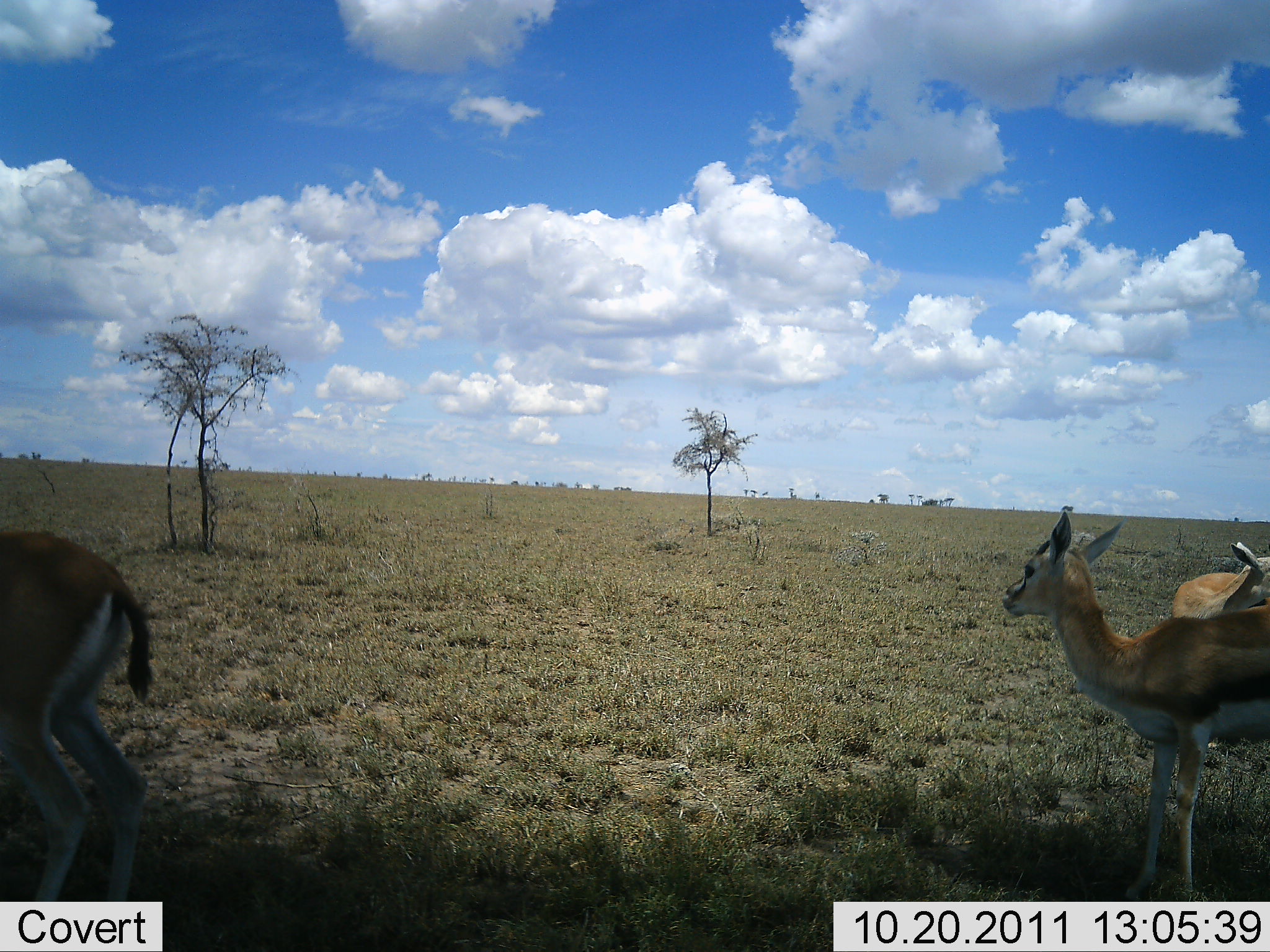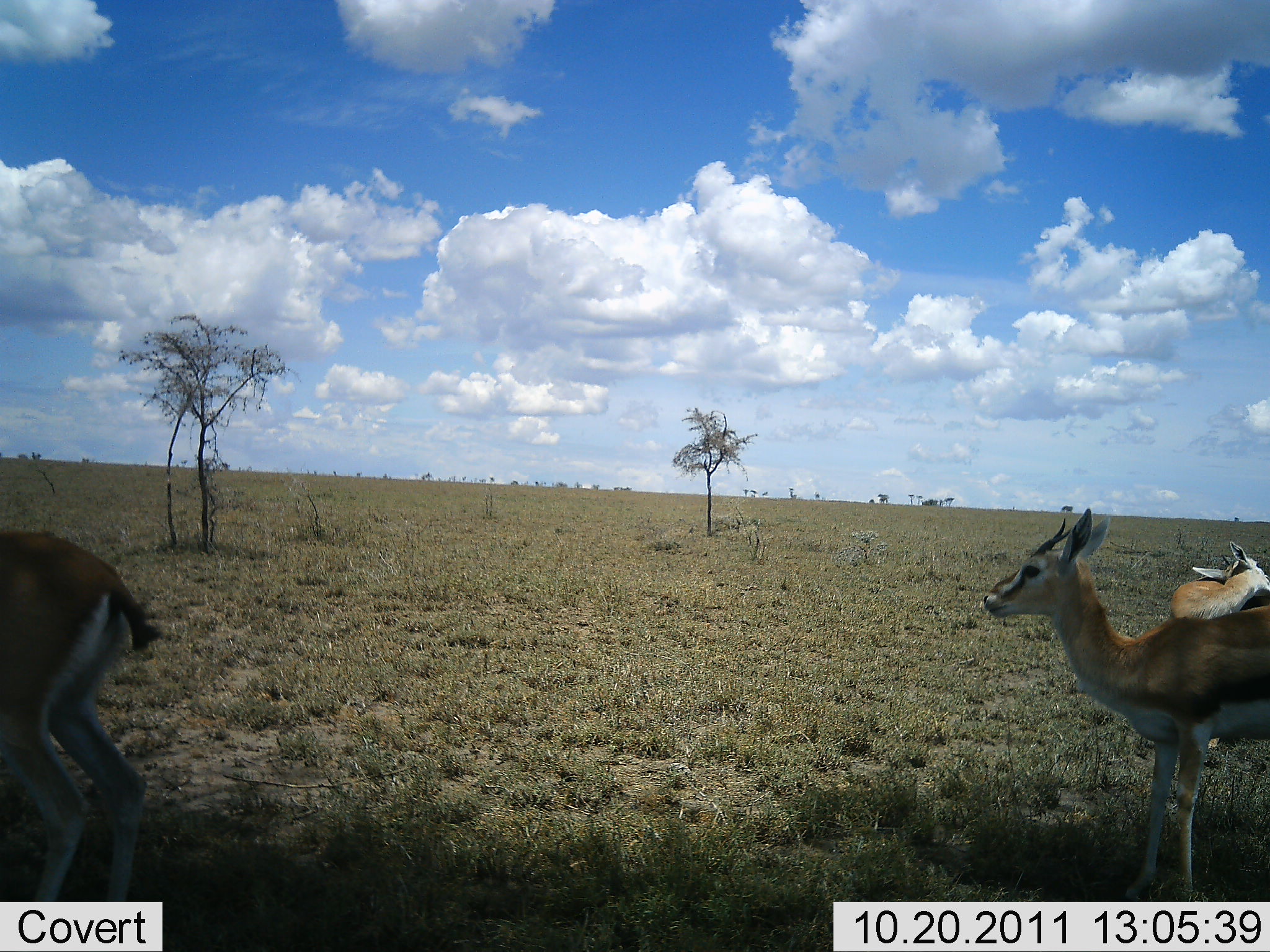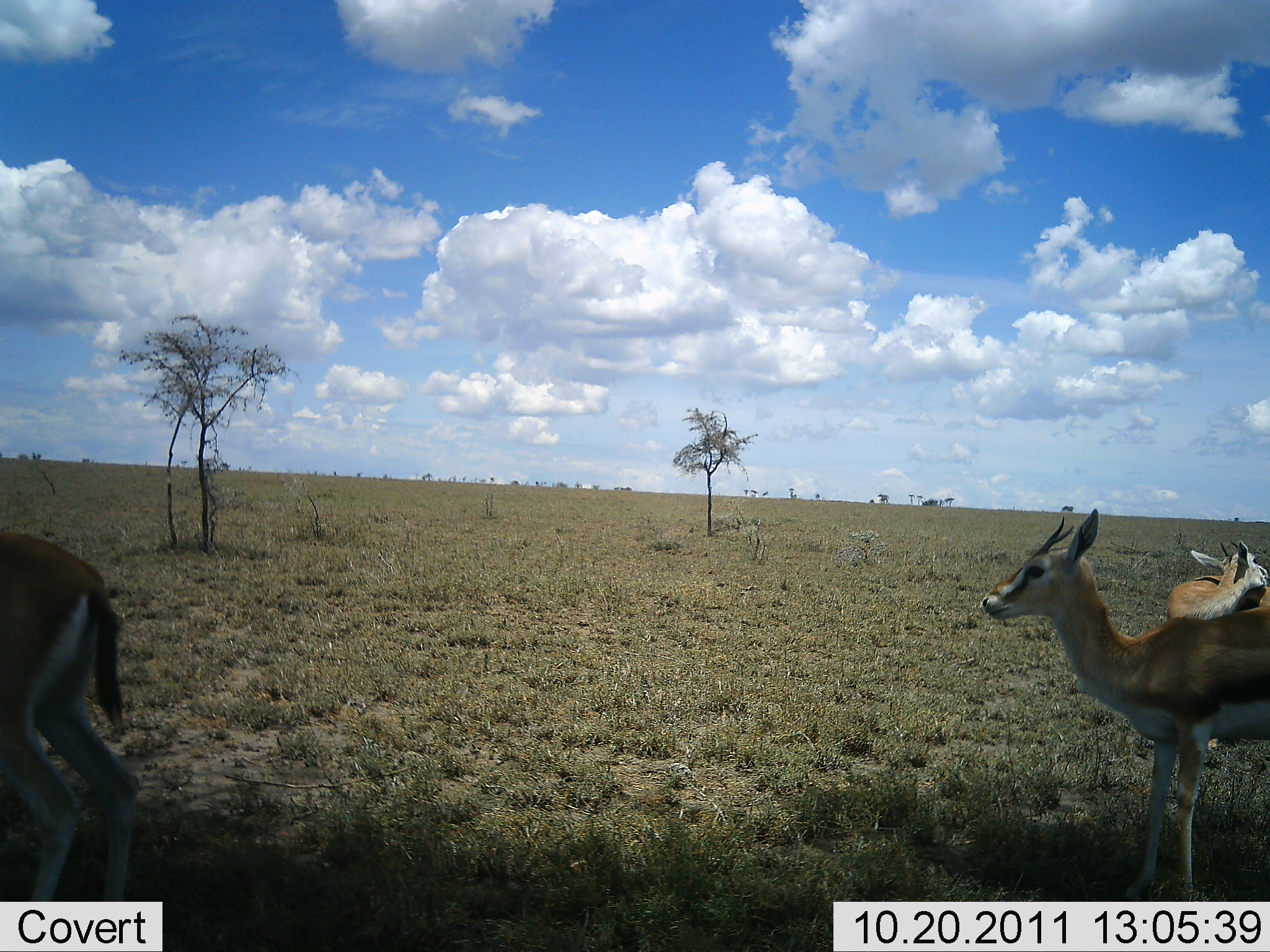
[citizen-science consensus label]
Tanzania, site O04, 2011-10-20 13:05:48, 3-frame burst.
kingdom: Animalia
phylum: Chordata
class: Mammalia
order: Artiodactyla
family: Bovidae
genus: Eudorcas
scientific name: Eudorcas thomsonii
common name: thomson's gazelle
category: gazellethomsons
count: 3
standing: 91%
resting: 9%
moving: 18%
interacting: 0%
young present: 0%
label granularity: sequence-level